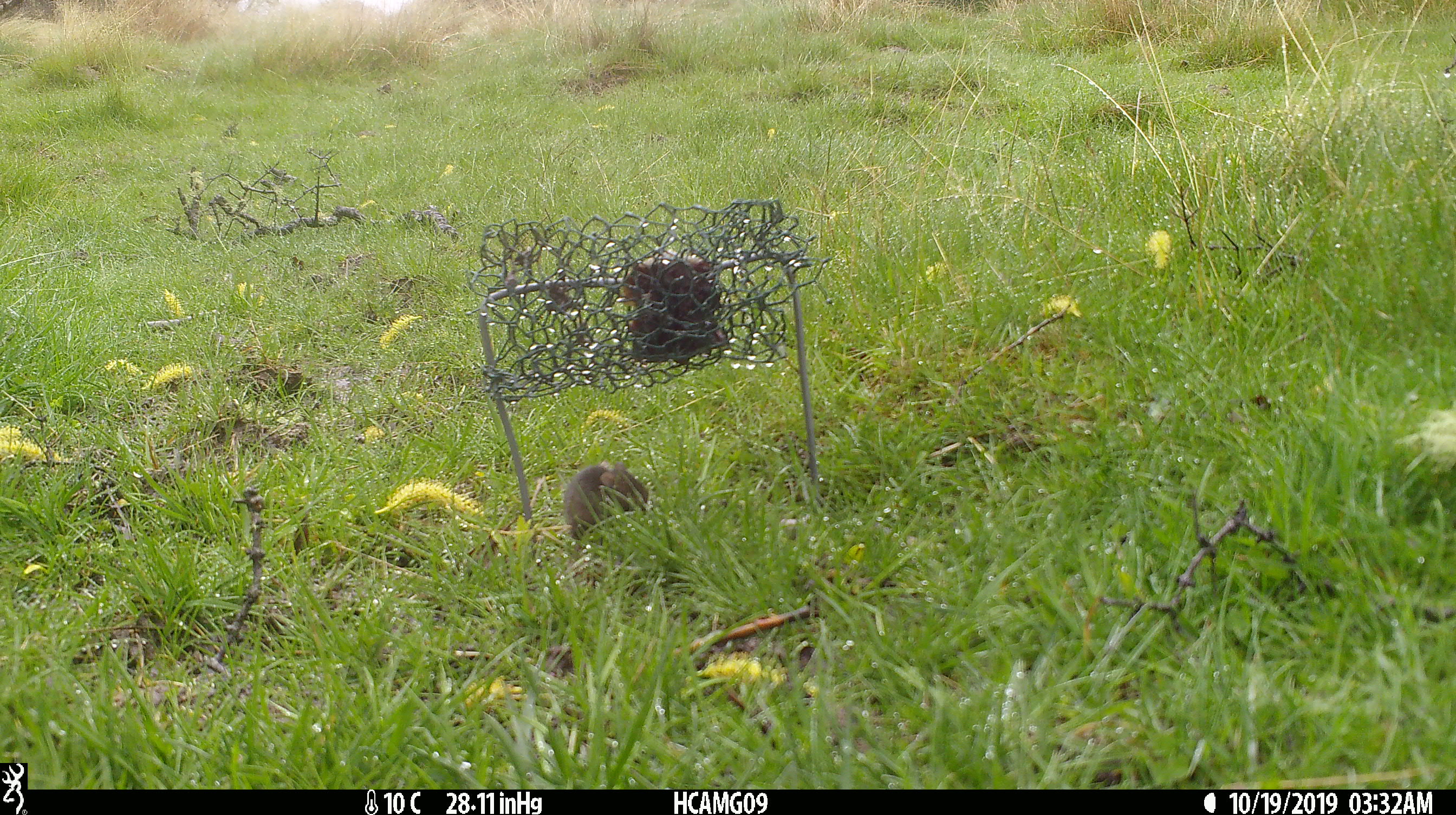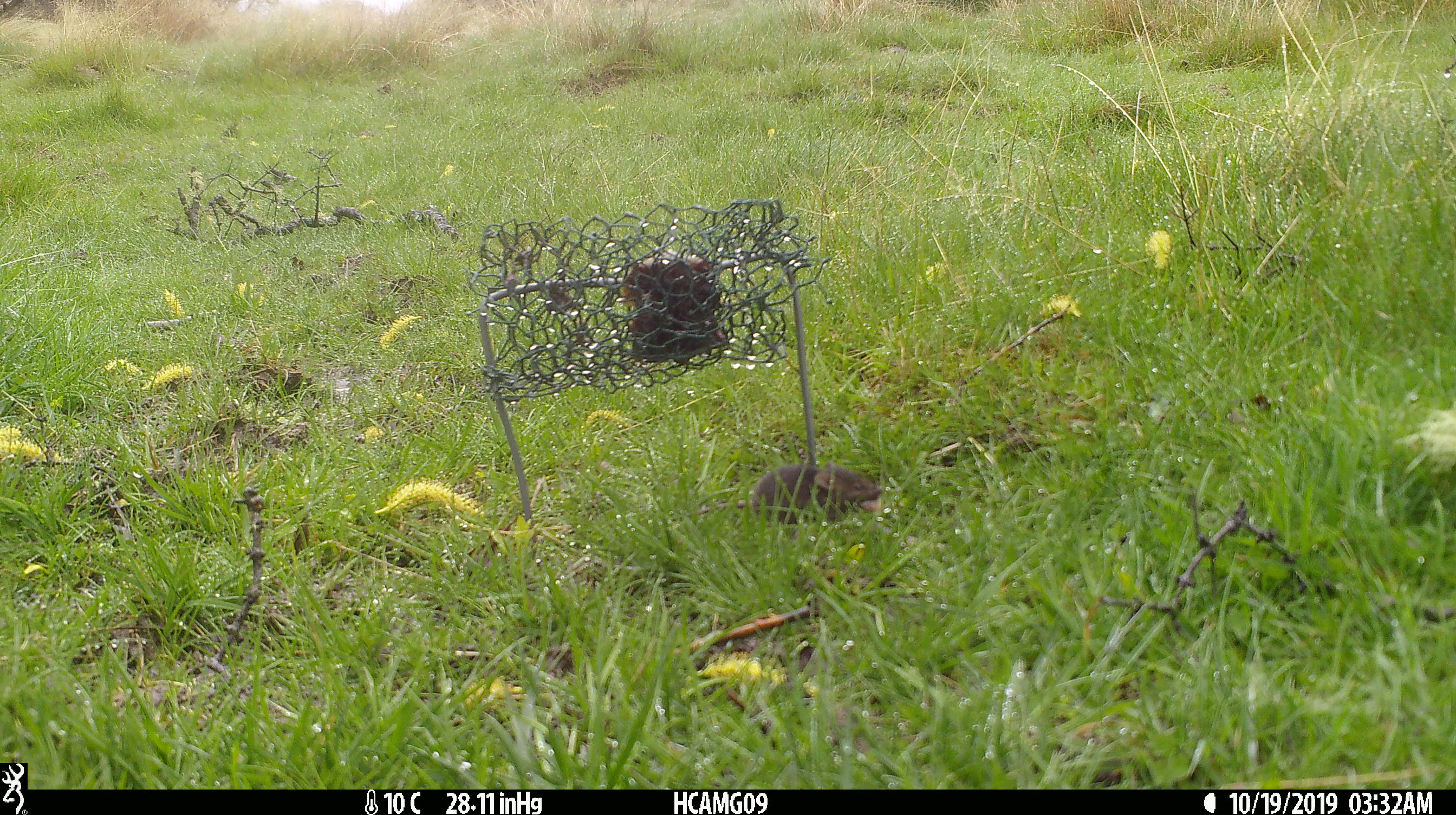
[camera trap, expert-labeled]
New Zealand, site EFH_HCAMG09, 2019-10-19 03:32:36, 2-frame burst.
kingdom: Animalia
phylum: Chordata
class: Mammalia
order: Rodentia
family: Muridae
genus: Mus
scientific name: Mus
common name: mouse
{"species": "mouse (Mus)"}